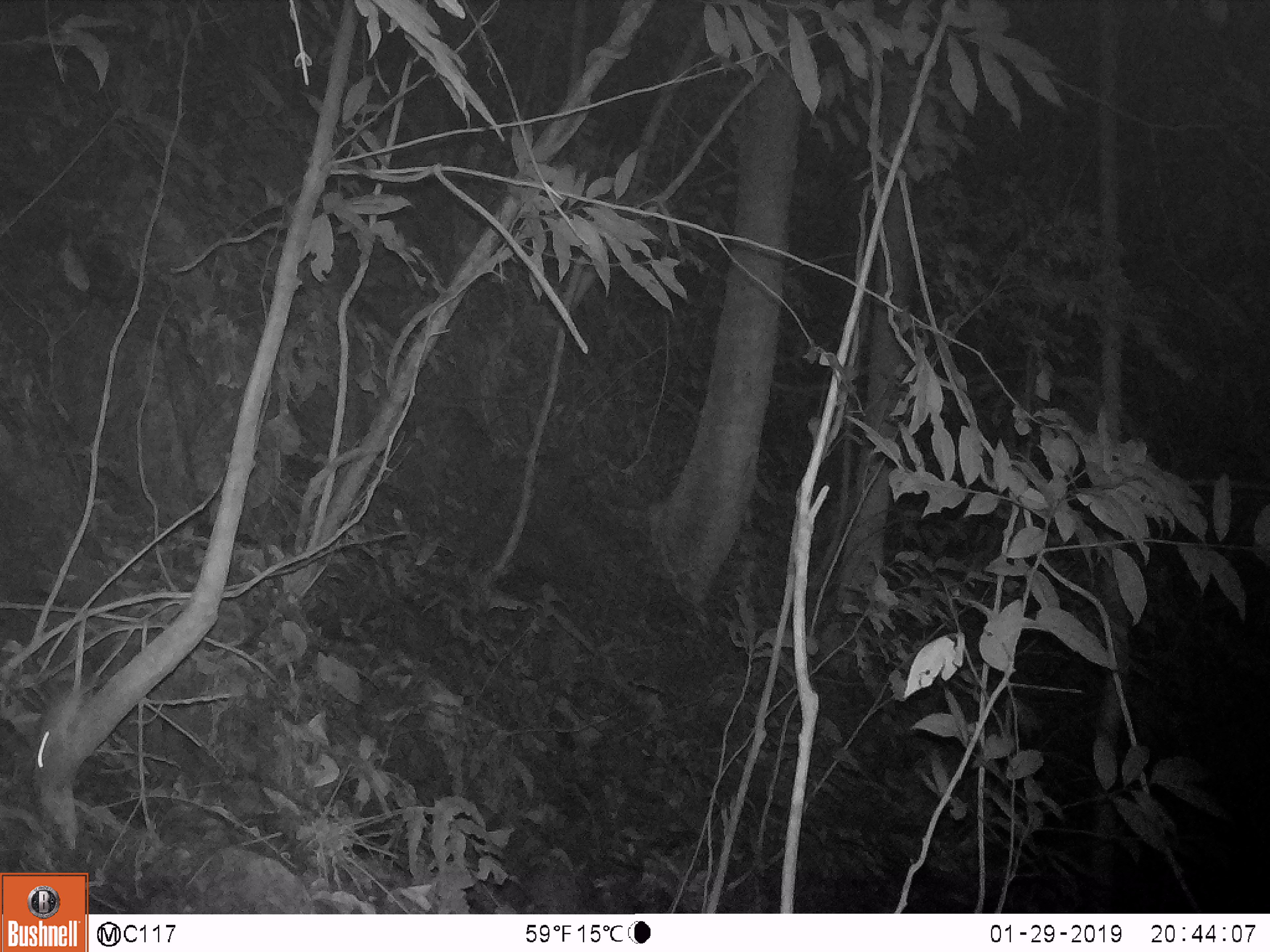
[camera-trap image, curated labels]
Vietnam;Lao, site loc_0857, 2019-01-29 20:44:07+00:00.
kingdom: Animalia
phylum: Chordata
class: Mammalia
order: Rodentia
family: Muridae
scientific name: Muridae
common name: old-world mice and rats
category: unidentified murid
Unidentified murid (old-world mice and rats) (Muridae). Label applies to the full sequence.